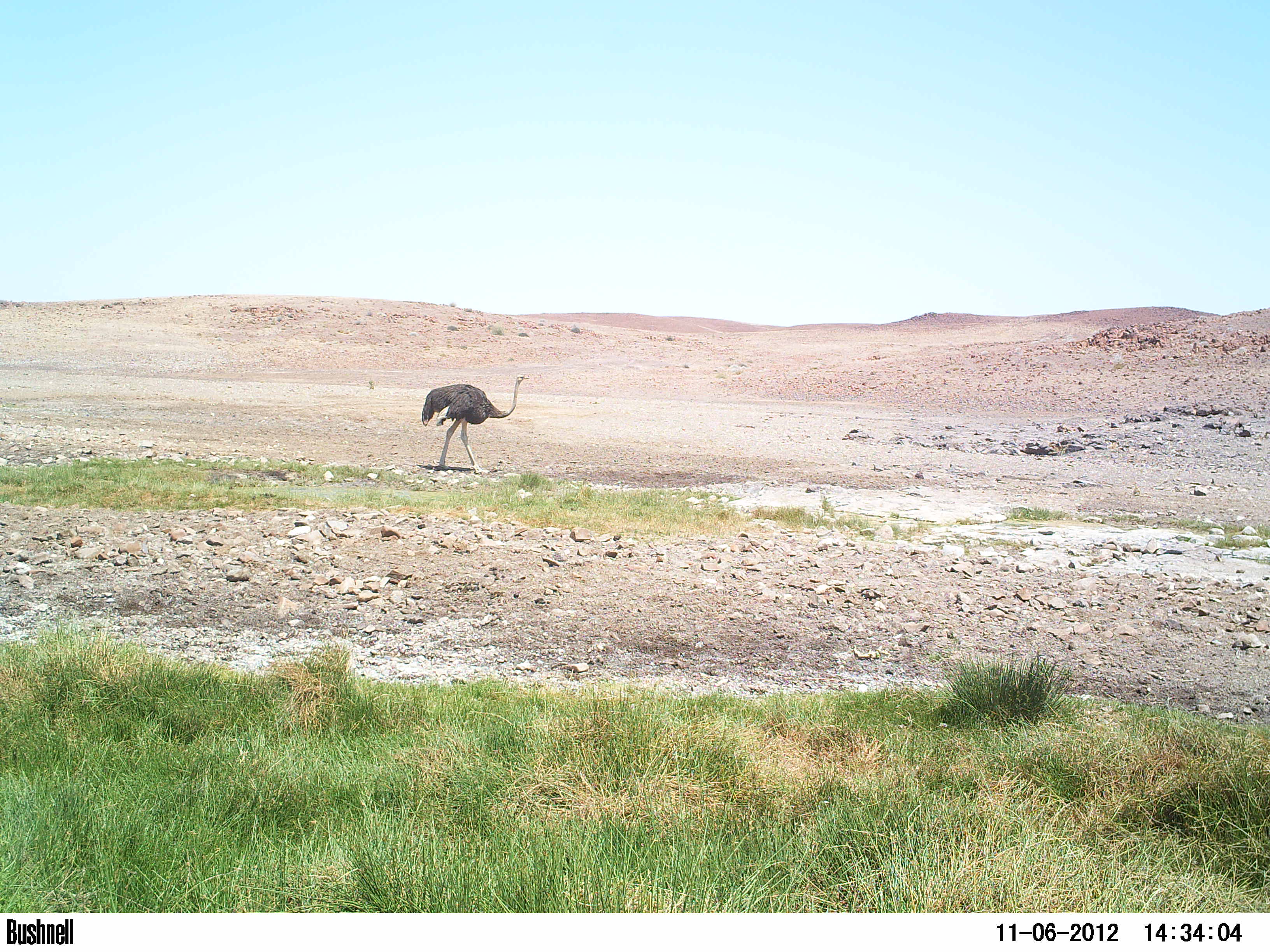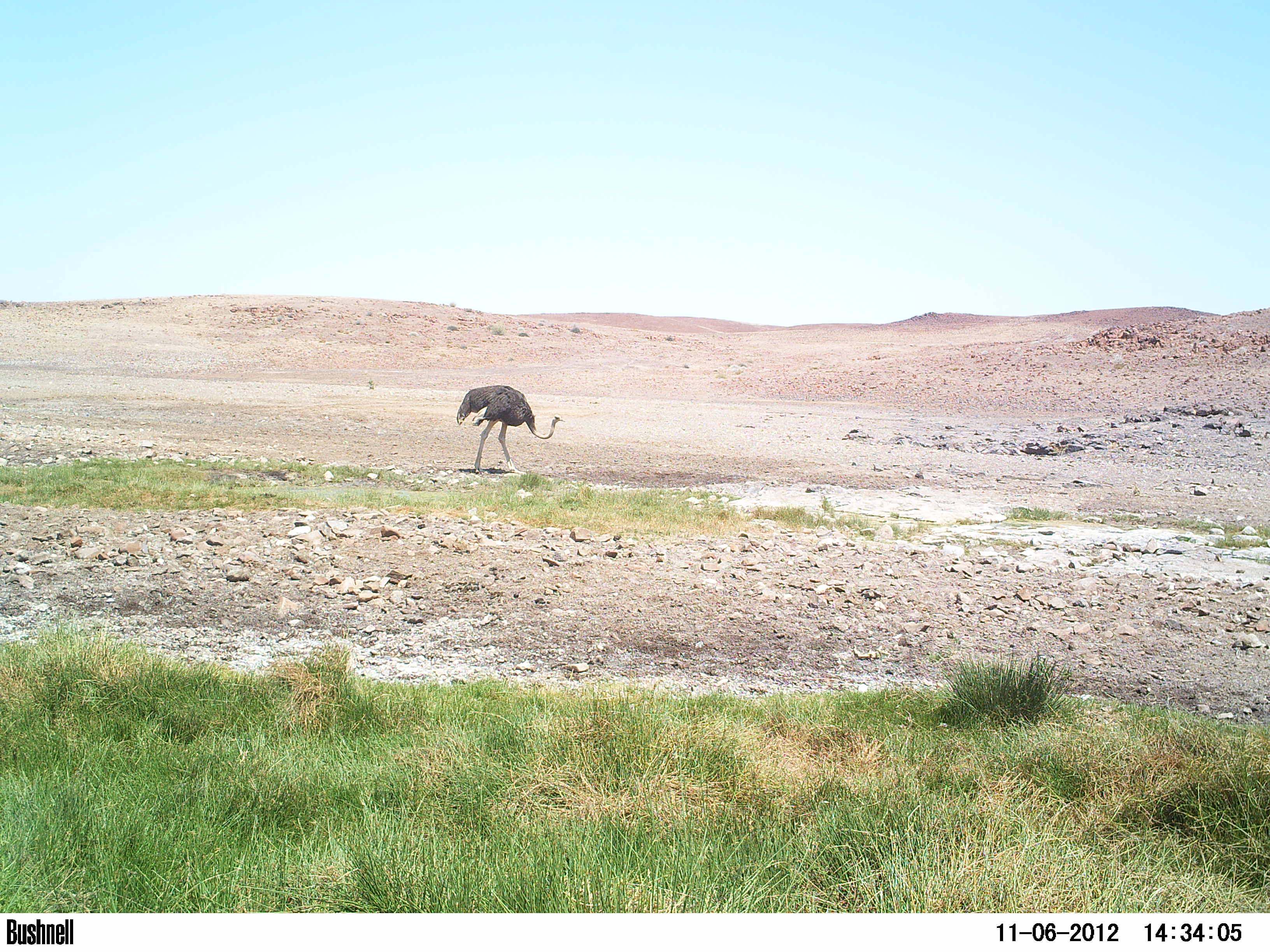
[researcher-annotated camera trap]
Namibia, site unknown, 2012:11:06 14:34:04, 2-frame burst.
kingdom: Animalia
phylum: Chordata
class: Aves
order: Struthioniformes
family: Struthionidae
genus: Struthio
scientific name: Struthio camelus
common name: common ostrich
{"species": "Struthio camelus (common ostrich)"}